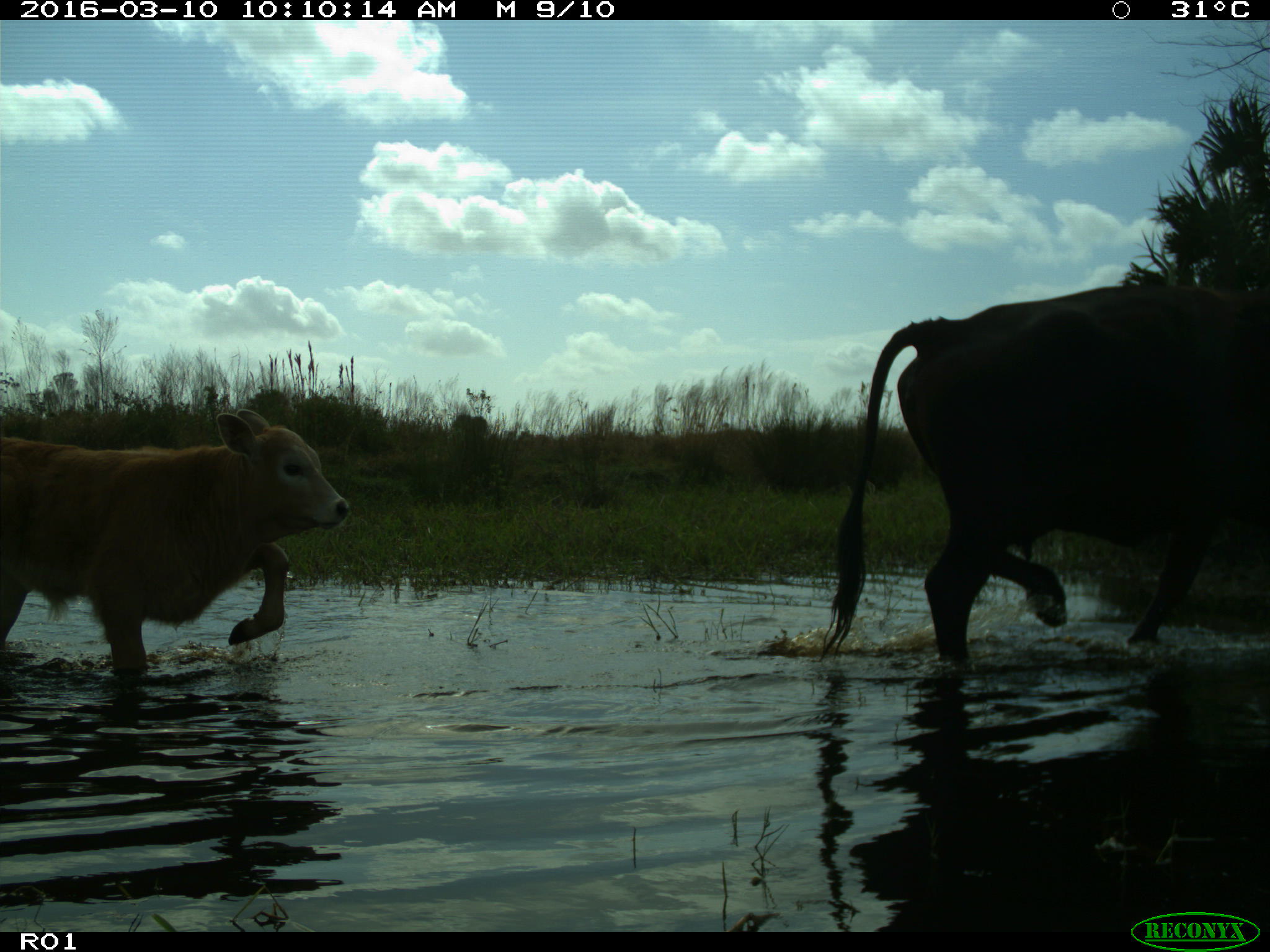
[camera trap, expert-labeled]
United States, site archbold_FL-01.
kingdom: Animalia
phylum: Chordata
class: Mammalia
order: Artiodactyla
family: Bovidae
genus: Bos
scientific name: Bos taurus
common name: domestic cow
Bos taurus (domestic cow).